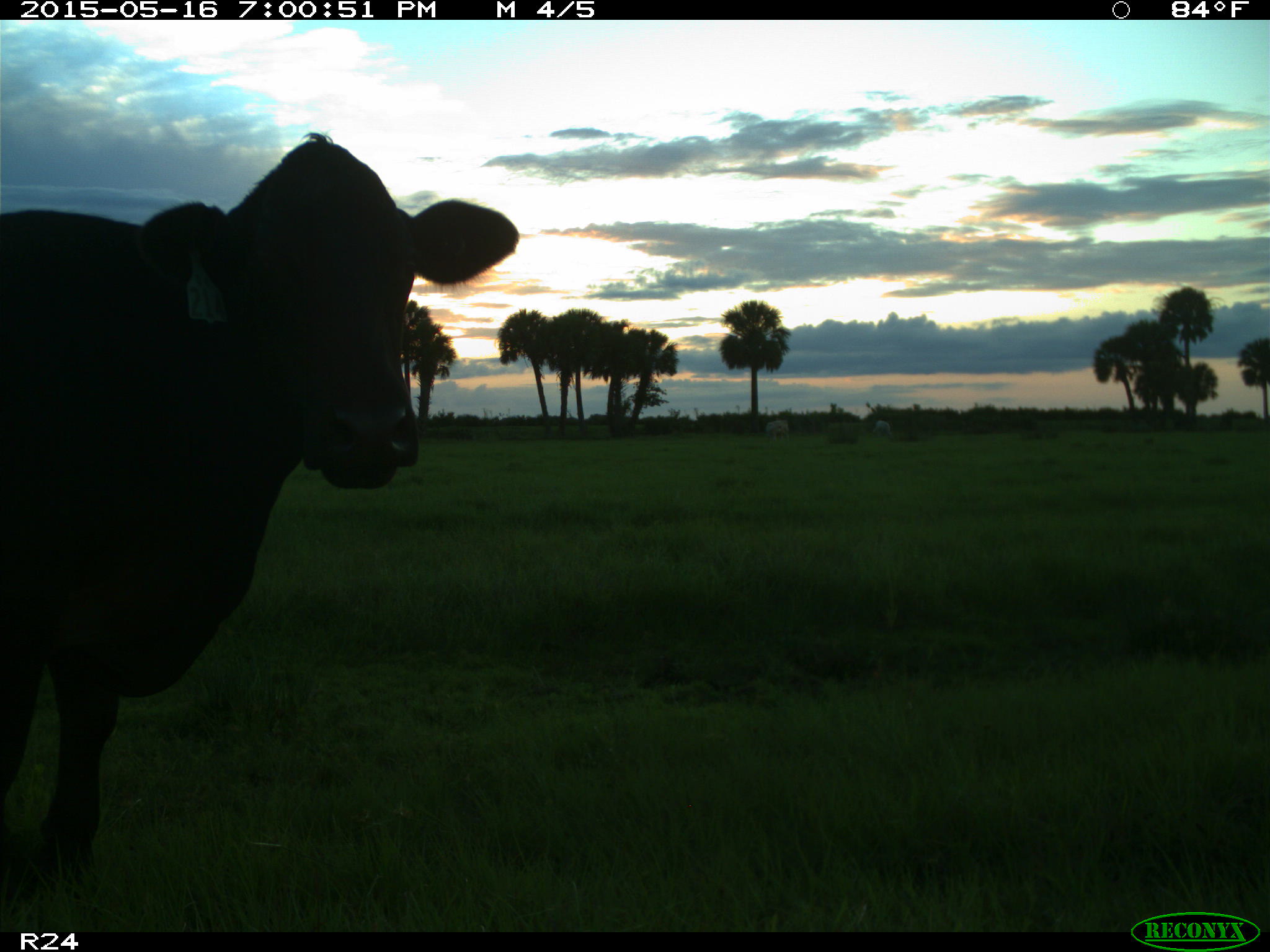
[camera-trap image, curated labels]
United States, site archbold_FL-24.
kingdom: Animalia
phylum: Chordata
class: Mammalia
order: Artiodactyla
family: Bovidae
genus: Bos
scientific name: Bos taurus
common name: domestic cow